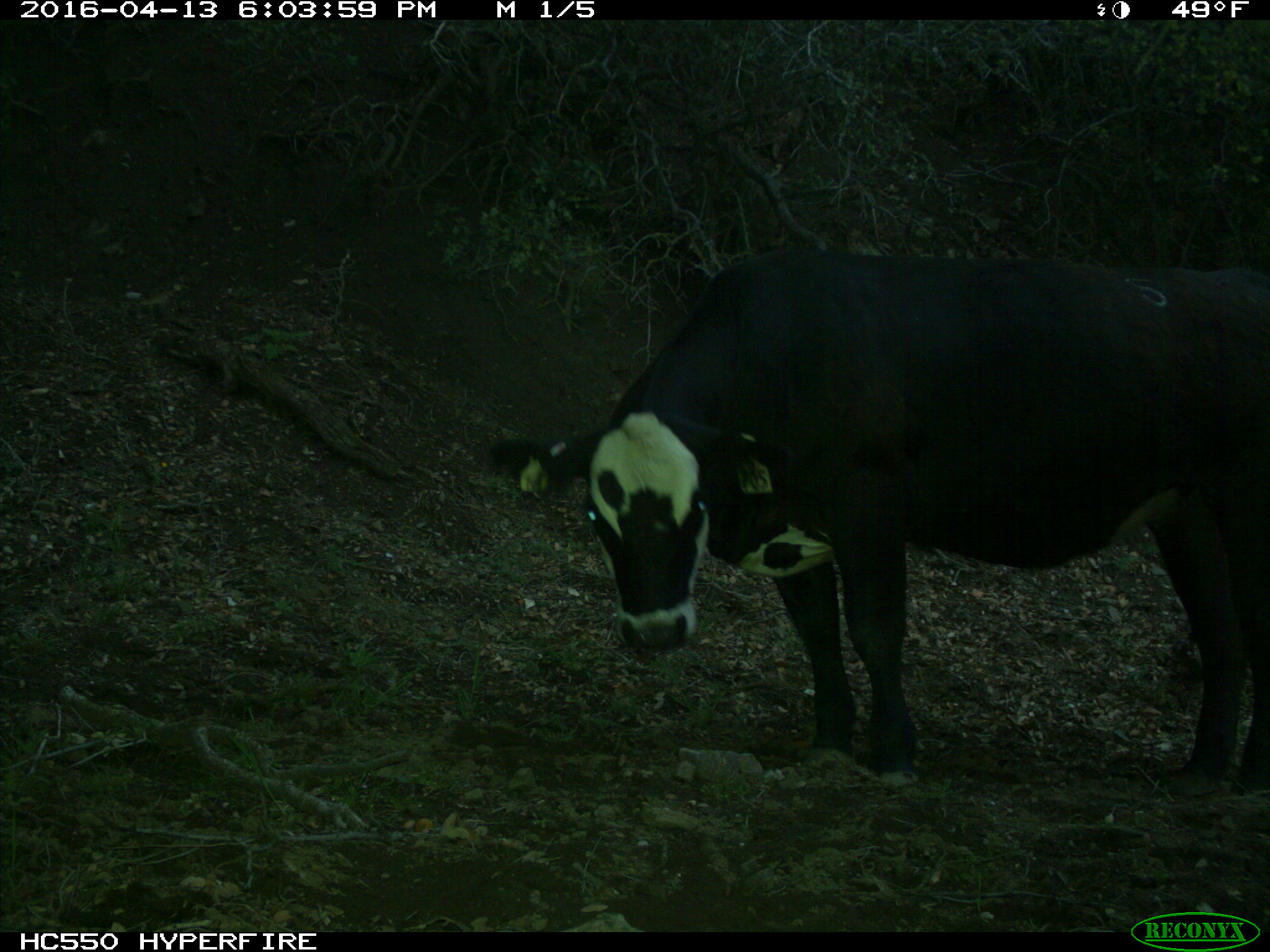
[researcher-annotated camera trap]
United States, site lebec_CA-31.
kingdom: Animalia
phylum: Chordata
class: Mammalia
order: Artiodactyla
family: Bovidae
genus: Bos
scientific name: Bos taurus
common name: domestic cow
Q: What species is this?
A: Bos taurus (domestic cow).